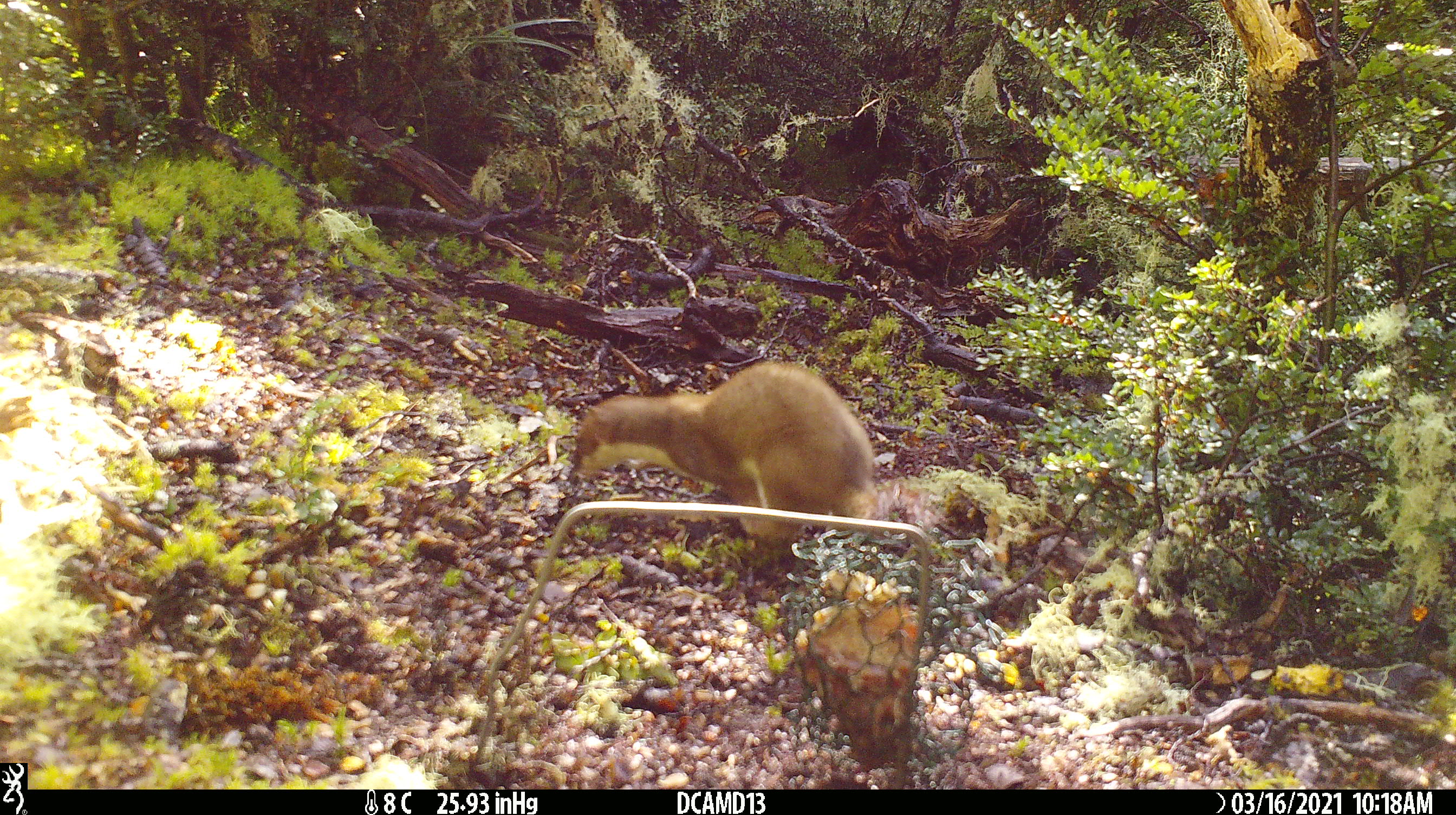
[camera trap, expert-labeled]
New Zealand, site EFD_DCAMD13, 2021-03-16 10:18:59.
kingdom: Animalia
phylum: Chordata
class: Mammalia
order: Carnivora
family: Mustelidae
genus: Mustela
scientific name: Mustela erminea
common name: stoat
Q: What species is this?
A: Stoat (Mustela erminea).